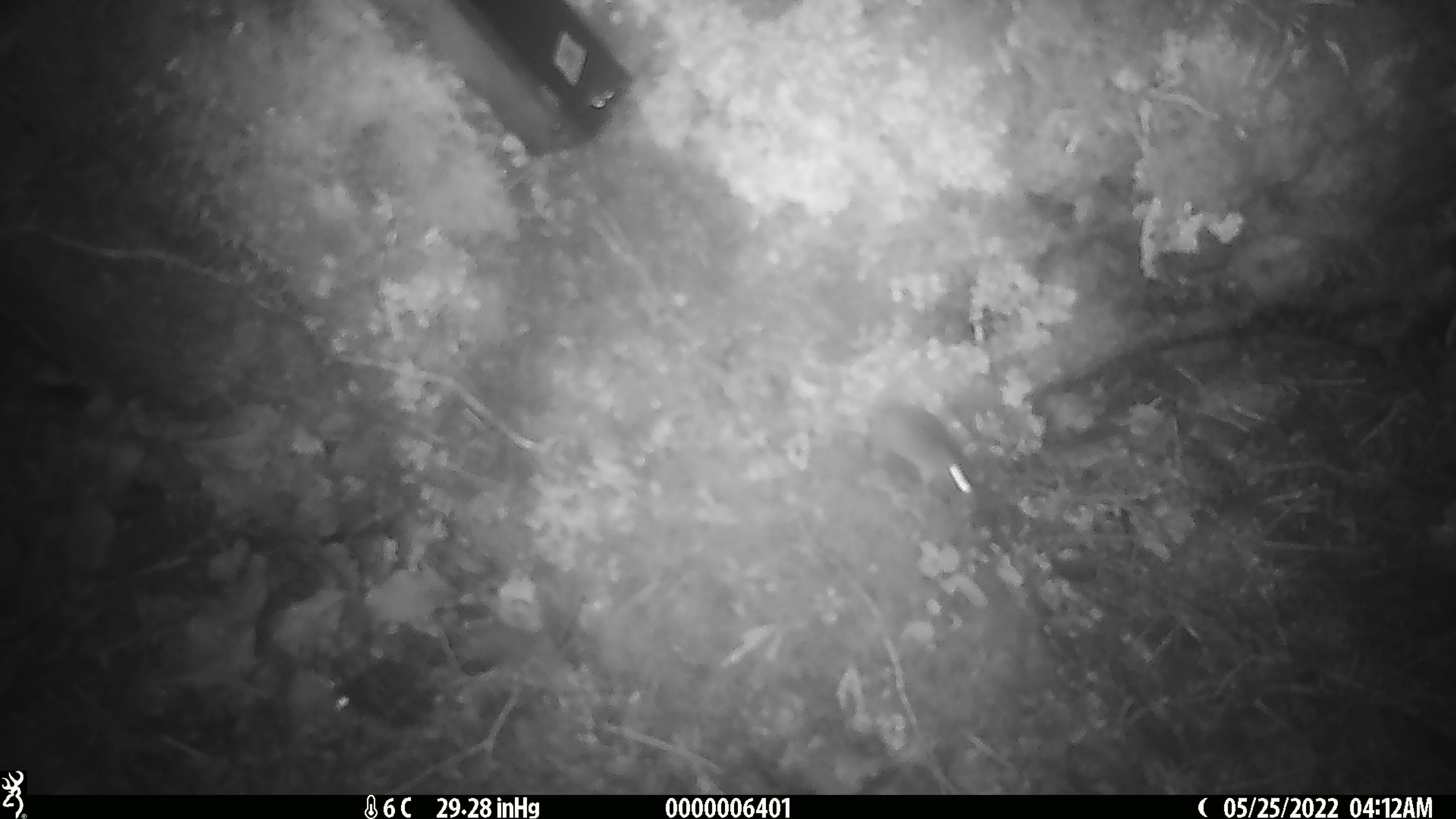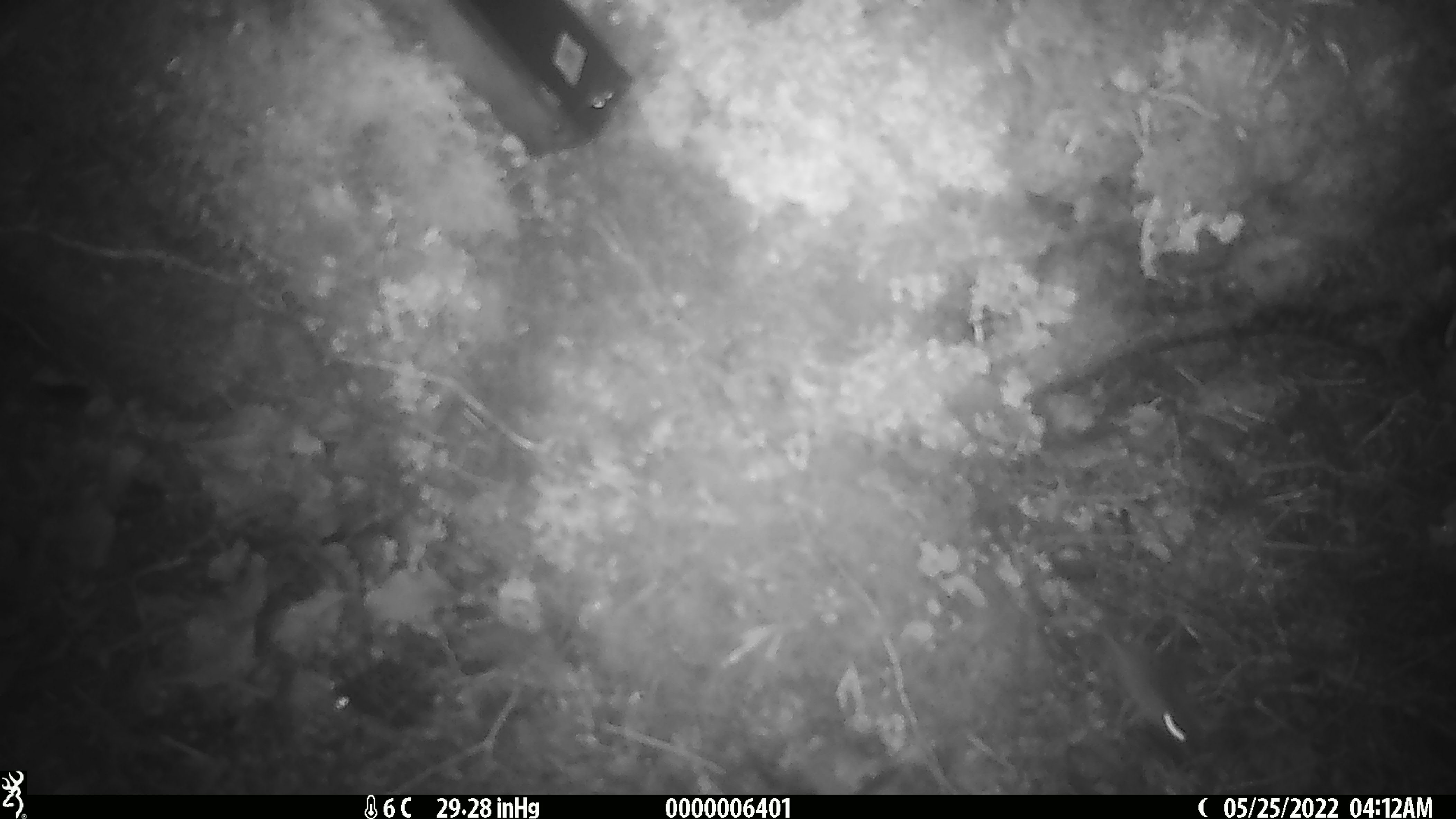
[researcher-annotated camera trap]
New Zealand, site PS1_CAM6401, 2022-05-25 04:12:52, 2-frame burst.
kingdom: Animalia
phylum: Chordata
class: Mammalia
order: Rodentia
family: Muridae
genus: Mus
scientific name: Mus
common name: mouse